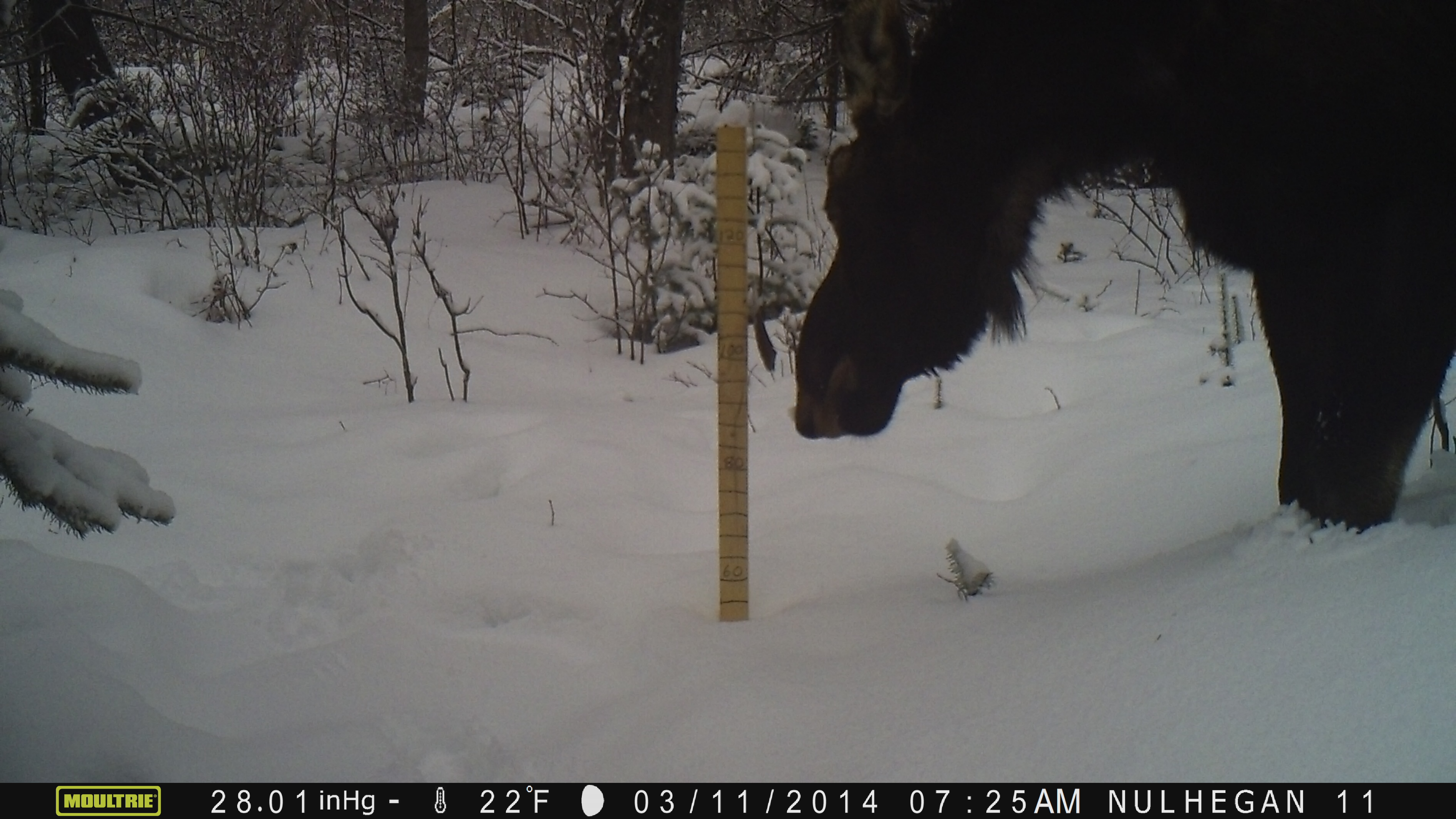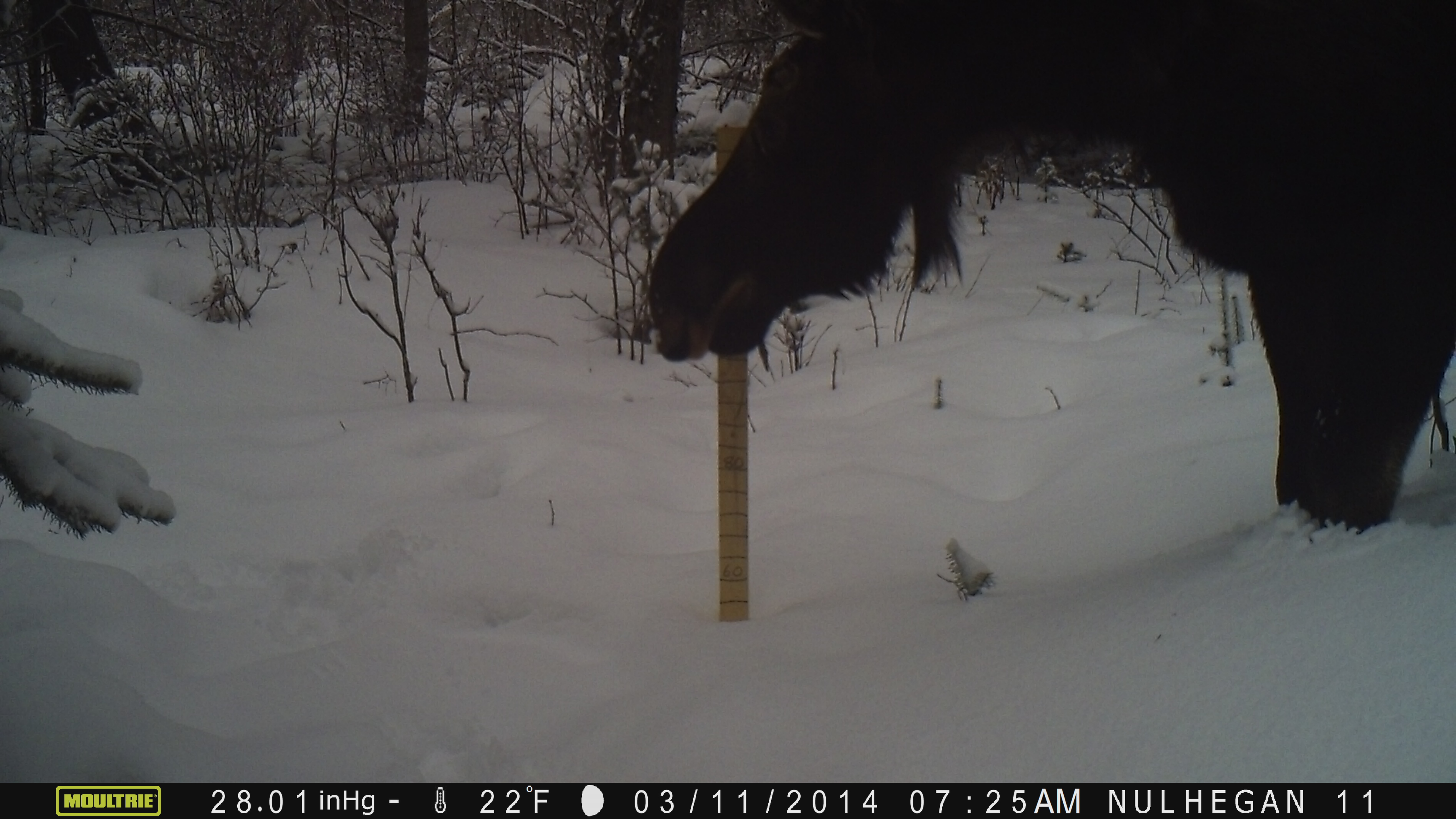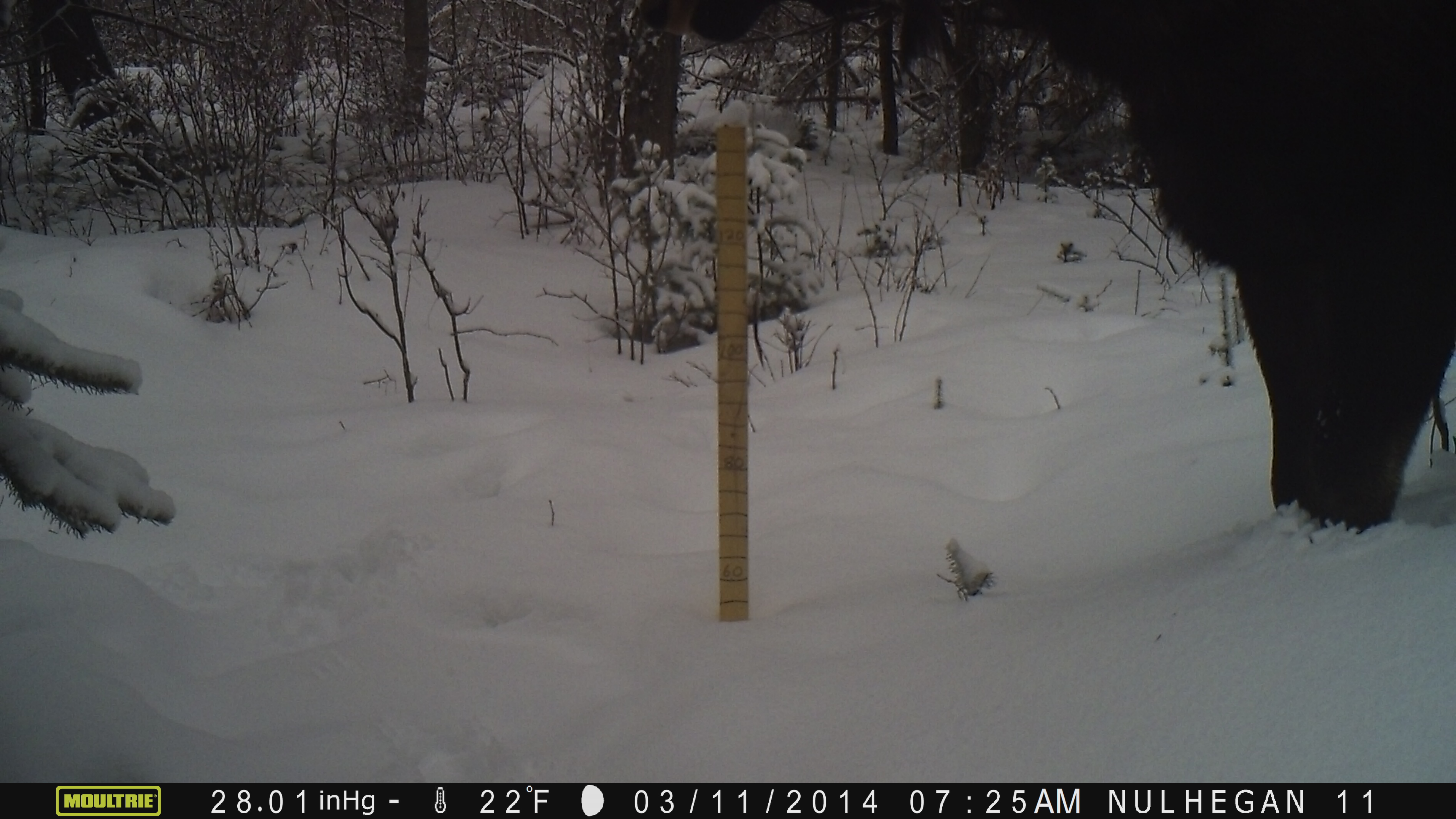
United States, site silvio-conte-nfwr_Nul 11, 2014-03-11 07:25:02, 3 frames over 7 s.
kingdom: Animalia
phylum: Chordata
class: Mammalia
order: Artiodactyla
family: Cervidae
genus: Alces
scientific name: Alces alces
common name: moose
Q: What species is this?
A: Moose (Alces alces).